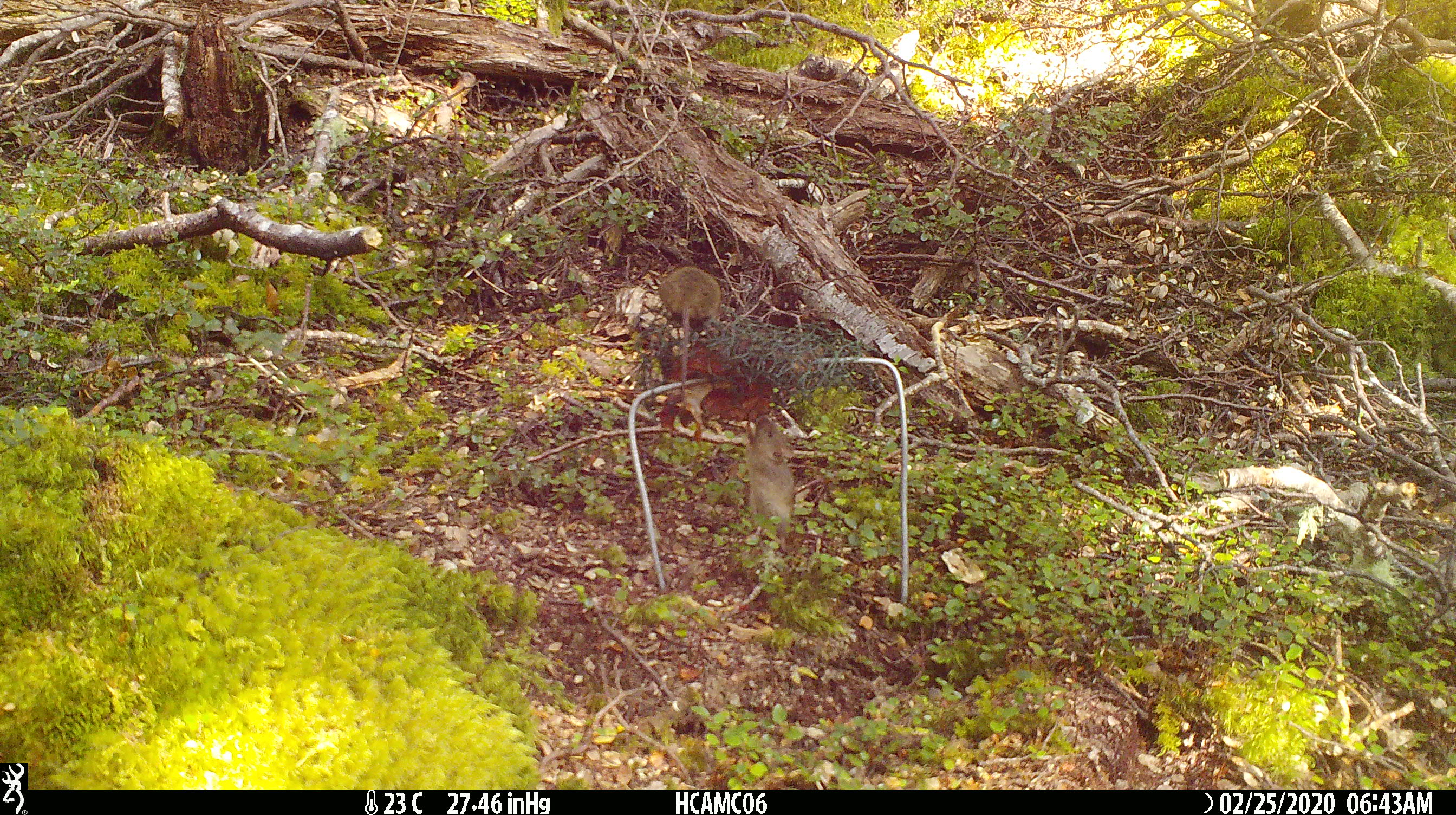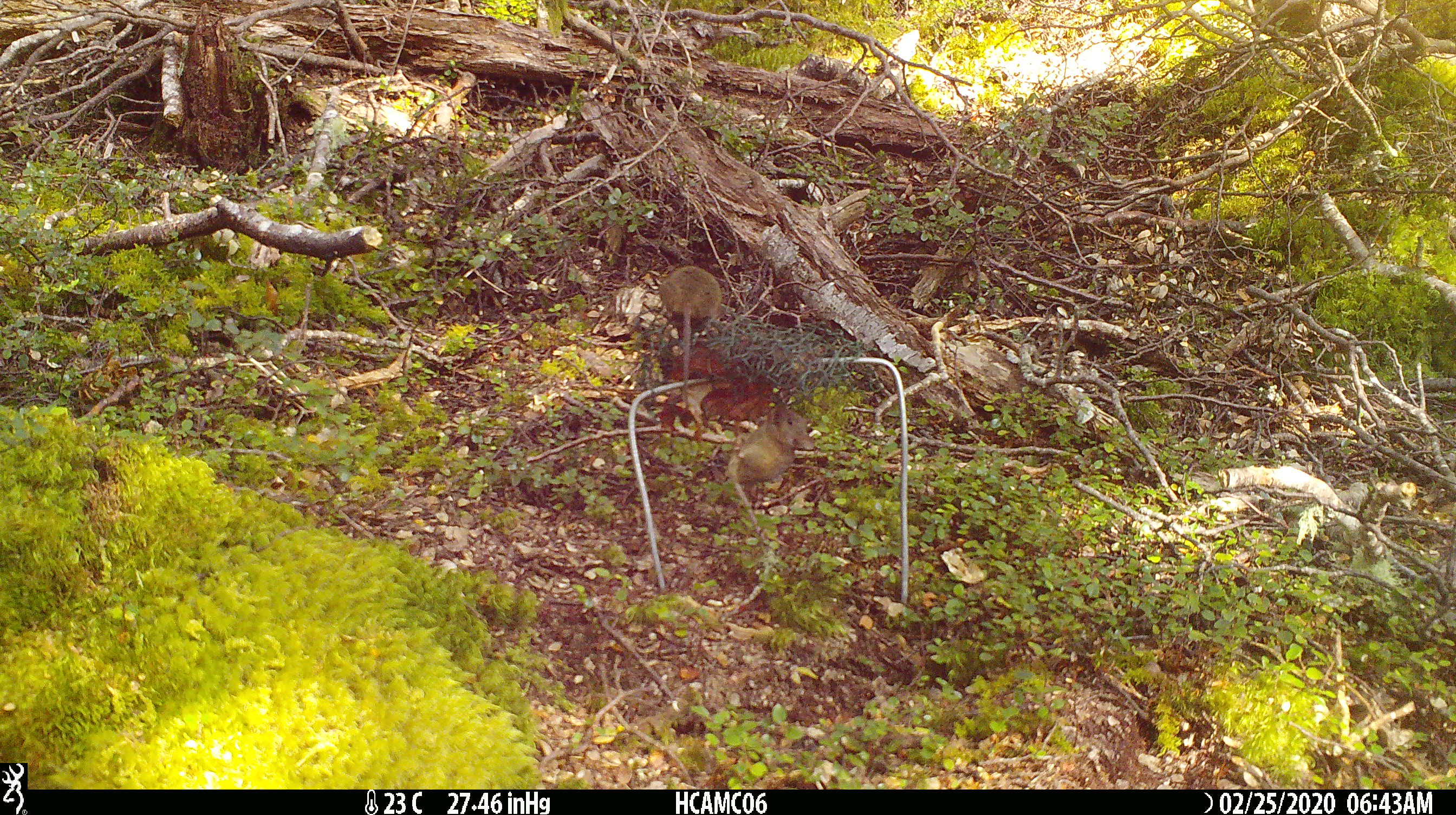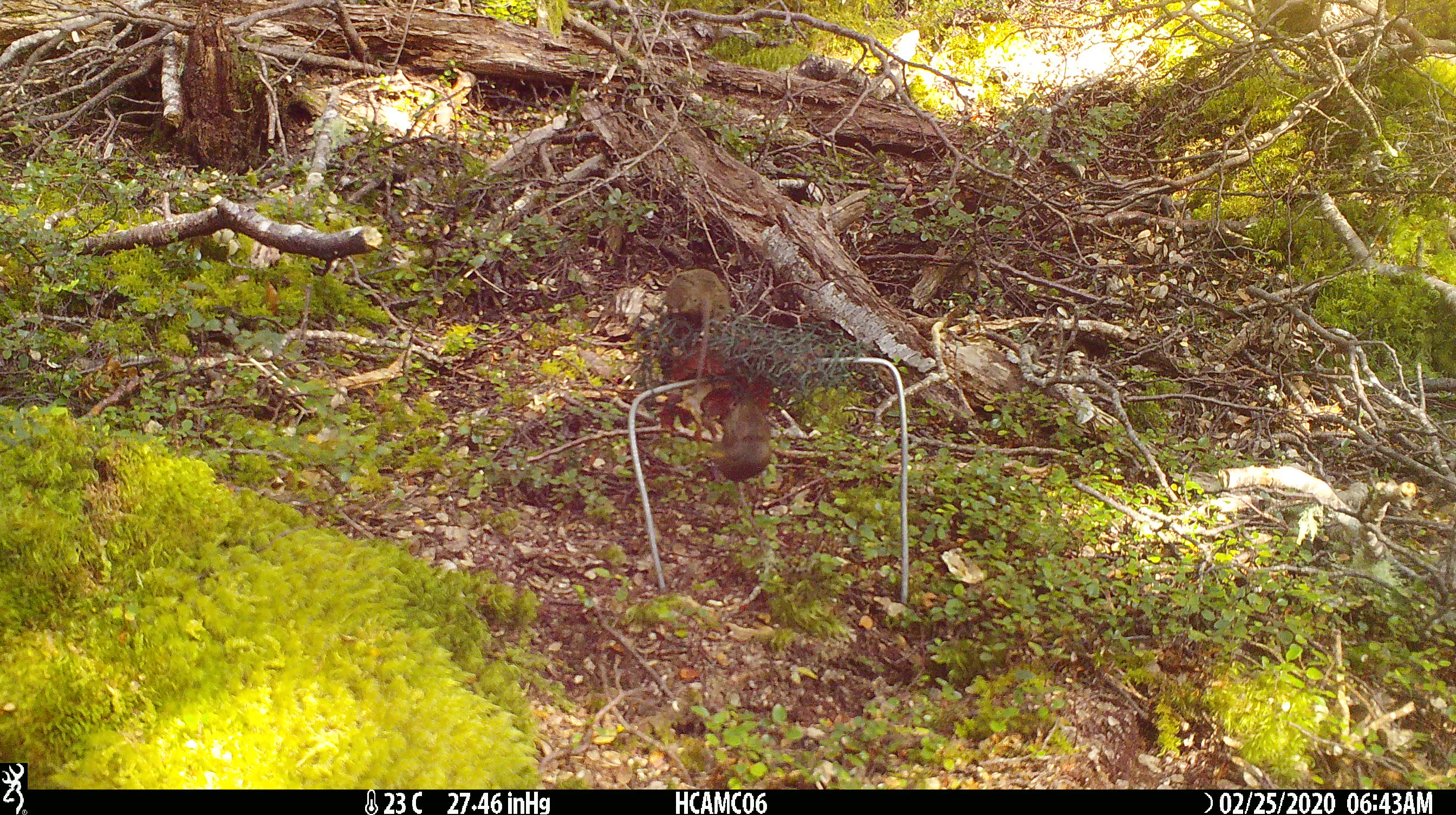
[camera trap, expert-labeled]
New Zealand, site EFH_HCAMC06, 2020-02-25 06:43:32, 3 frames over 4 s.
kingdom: Animalia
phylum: Chordata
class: Mammalia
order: Rodentia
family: Muridae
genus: Mus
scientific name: Mus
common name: mouse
Mouse (Mus).